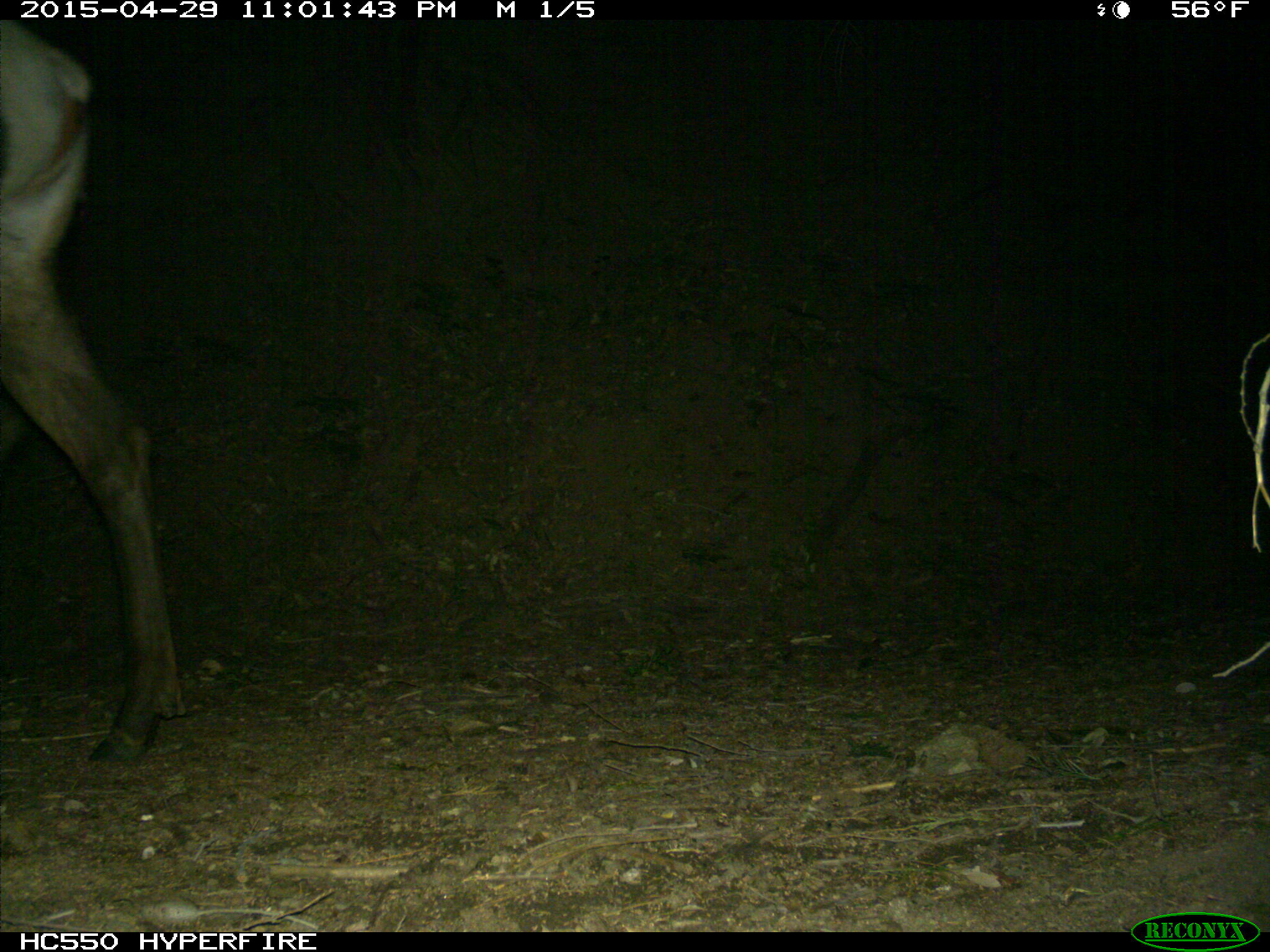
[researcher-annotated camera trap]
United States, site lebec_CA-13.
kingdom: Animalia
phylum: Chordata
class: Mammalia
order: Artiodactyla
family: Cervidae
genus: Cervus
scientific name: Cervus canadensis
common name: elk